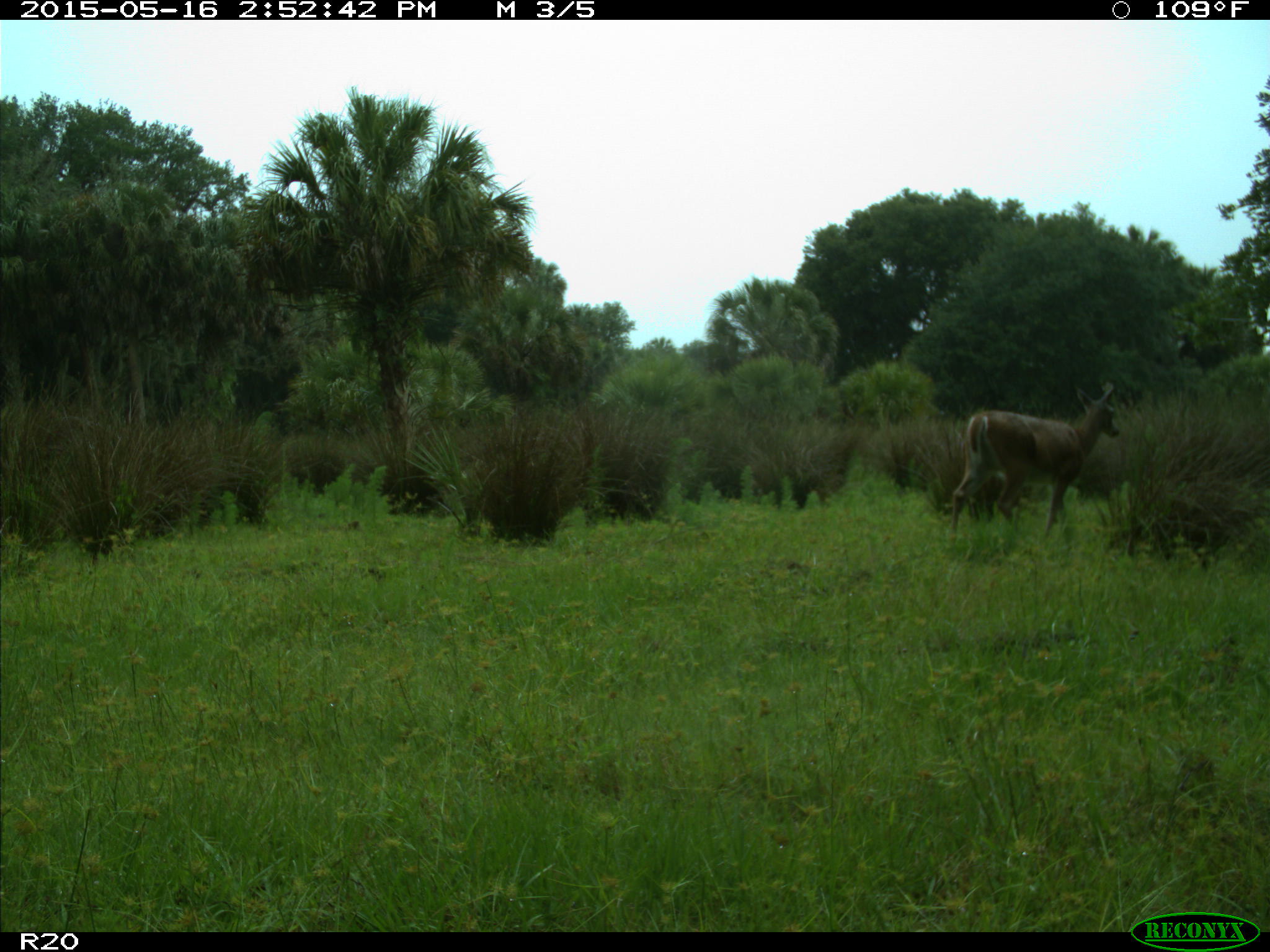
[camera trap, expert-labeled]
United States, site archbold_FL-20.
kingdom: Animalia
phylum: Chordata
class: Mammalia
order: Artiodactyla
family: Cervidae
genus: Odocoileus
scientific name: Odocoileus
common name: deer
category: unidentified deer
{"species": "unidentified deer (deer) (Odocoileus)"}